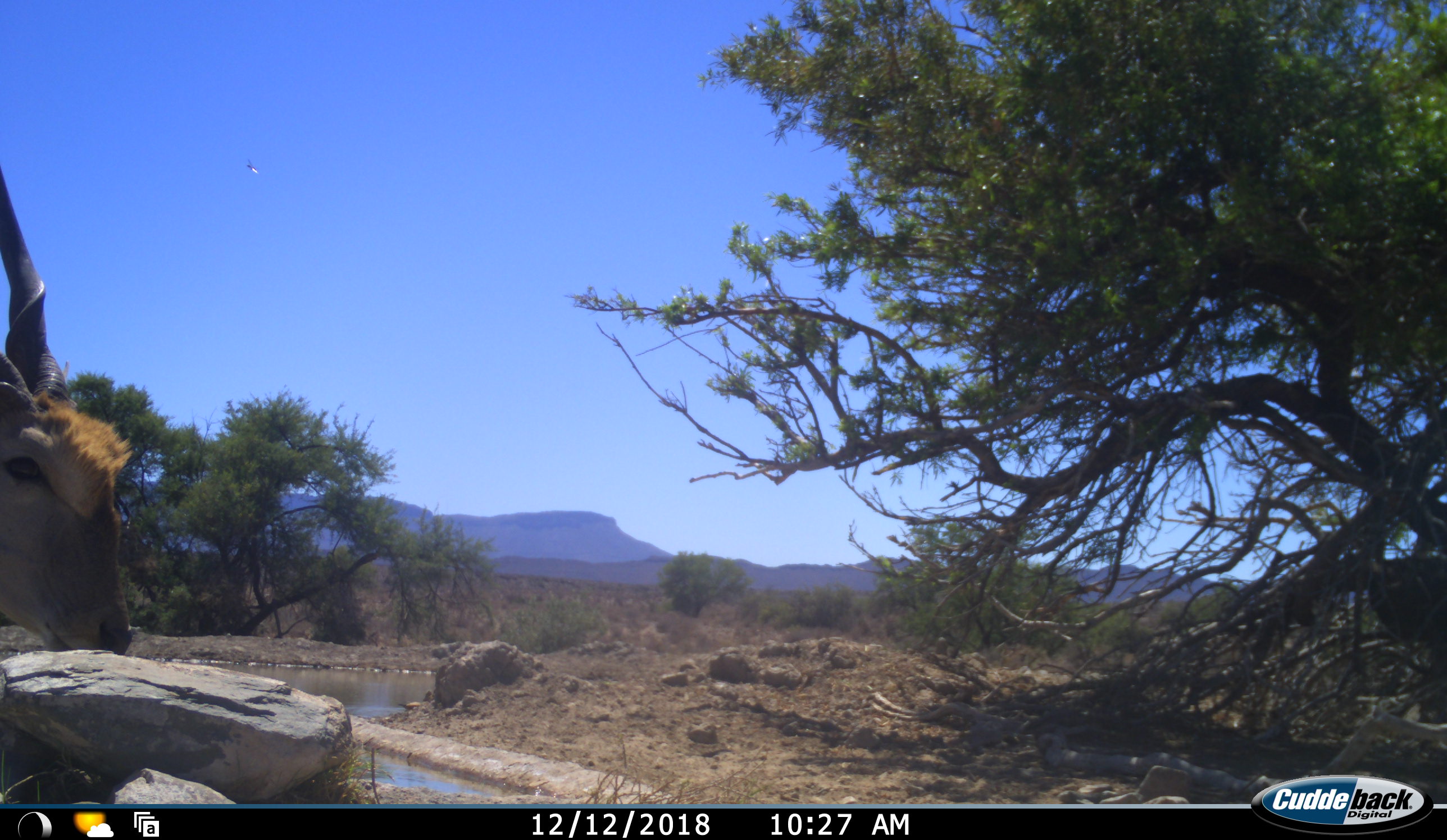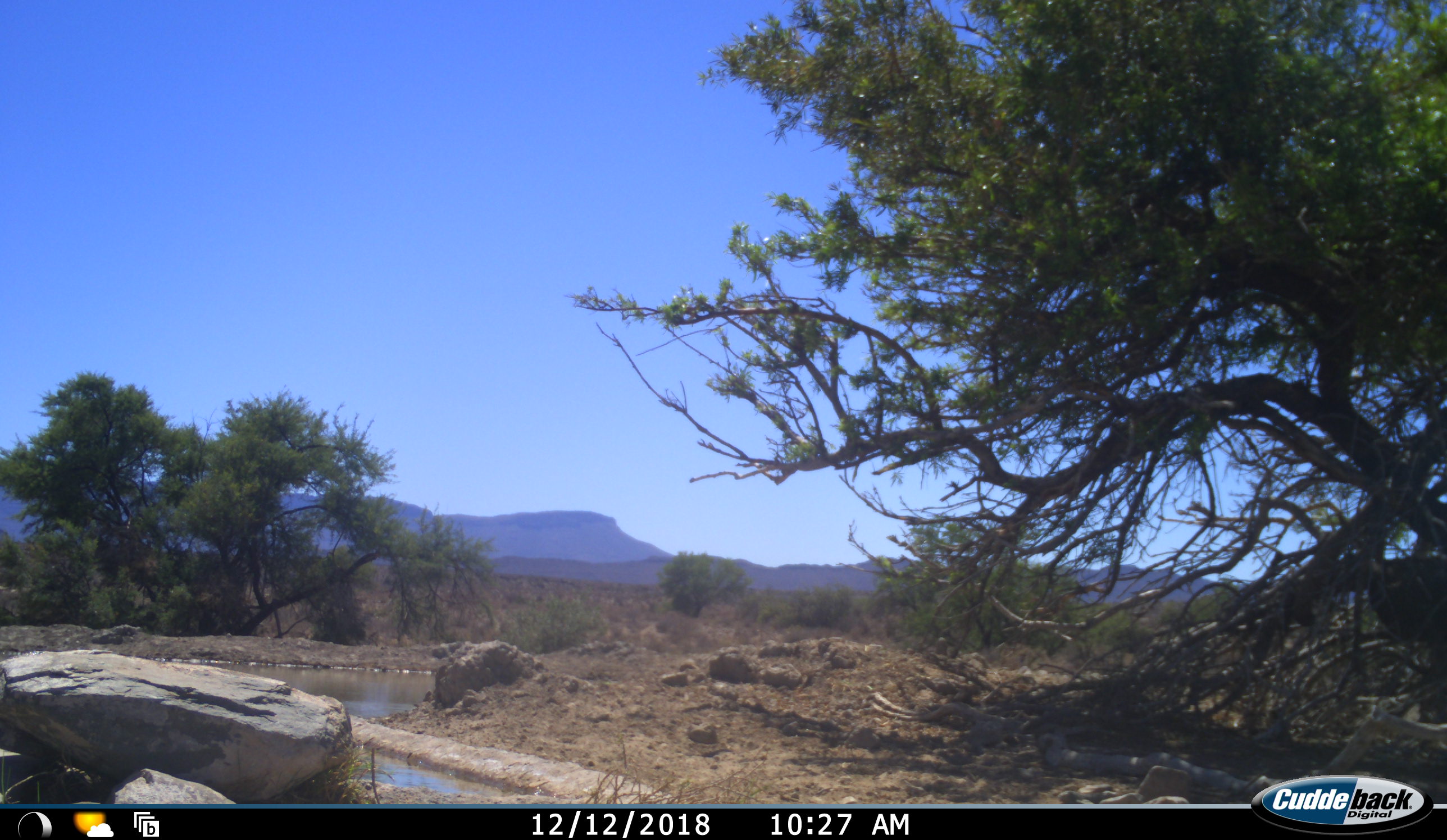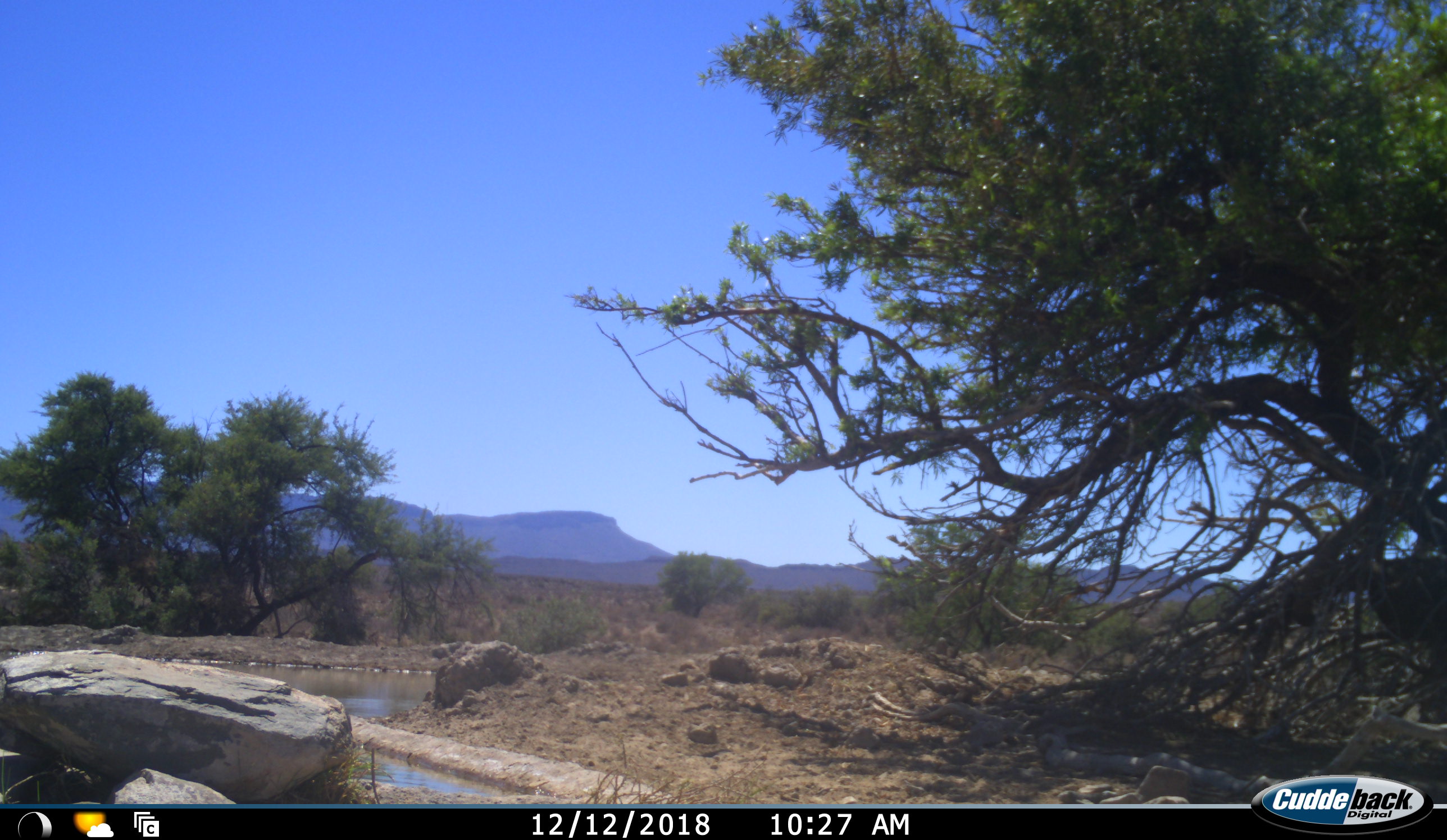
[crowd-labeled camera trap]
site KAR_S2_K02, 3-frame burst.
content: unidentified animal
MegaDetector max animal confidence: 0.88